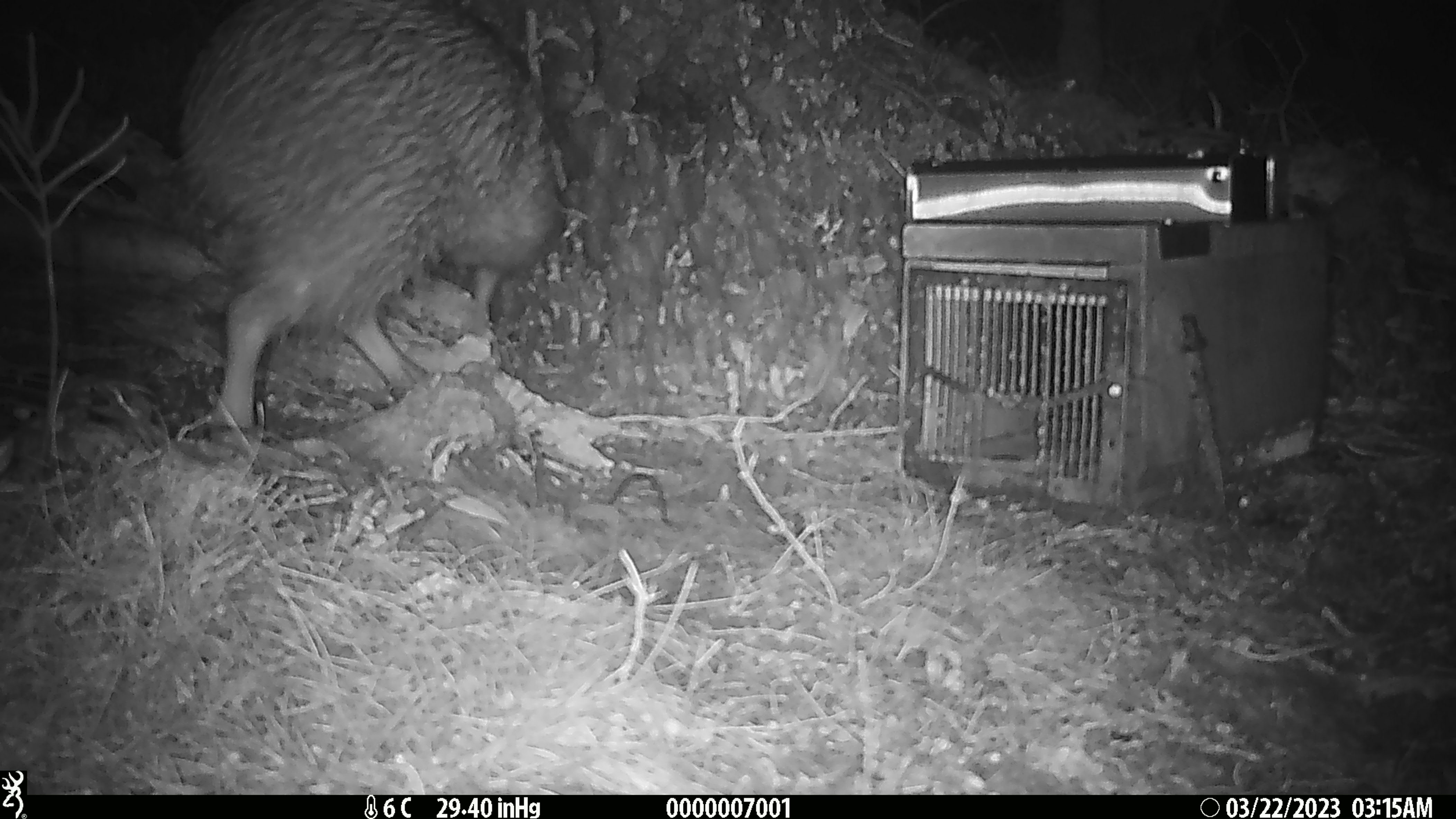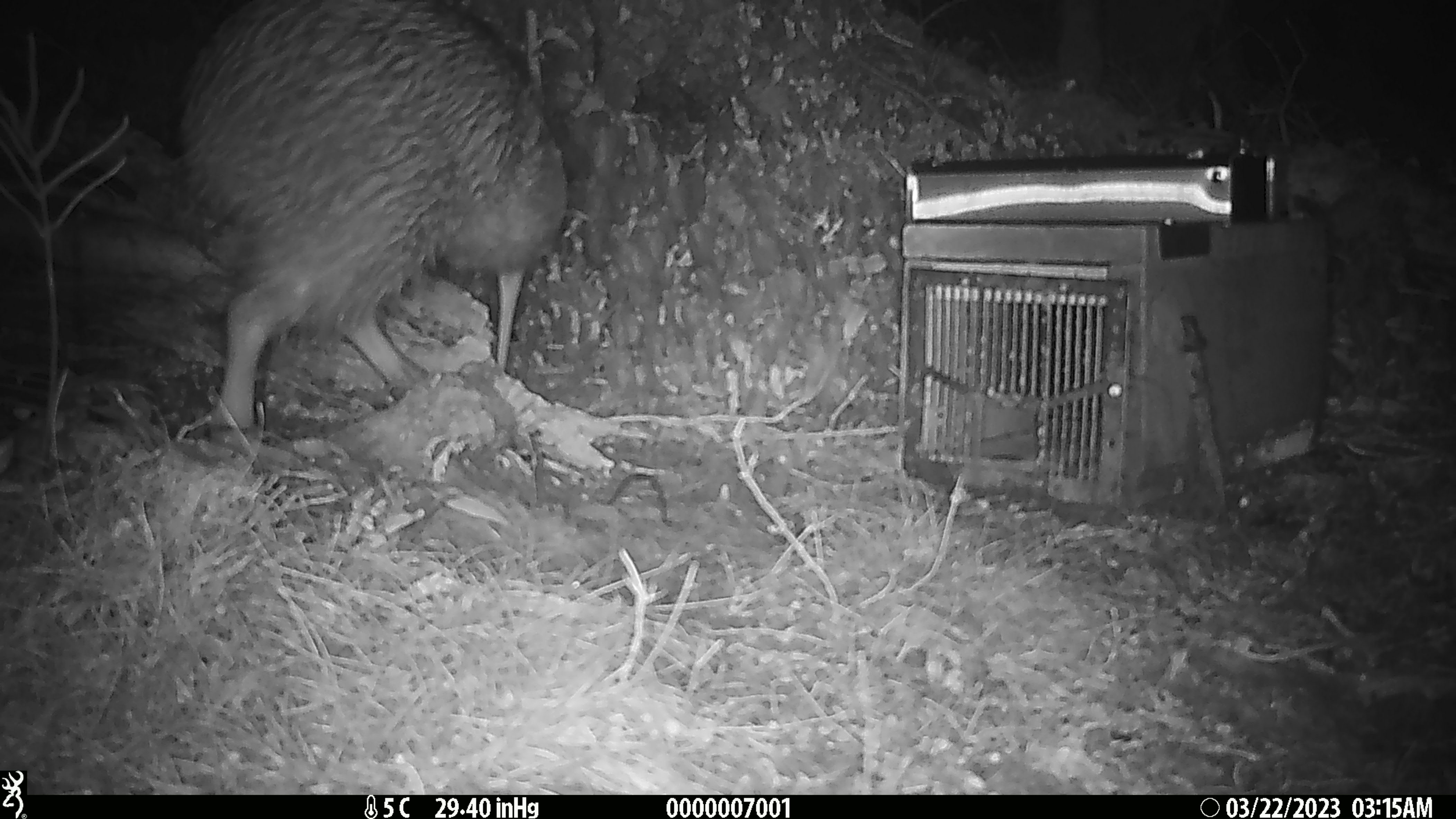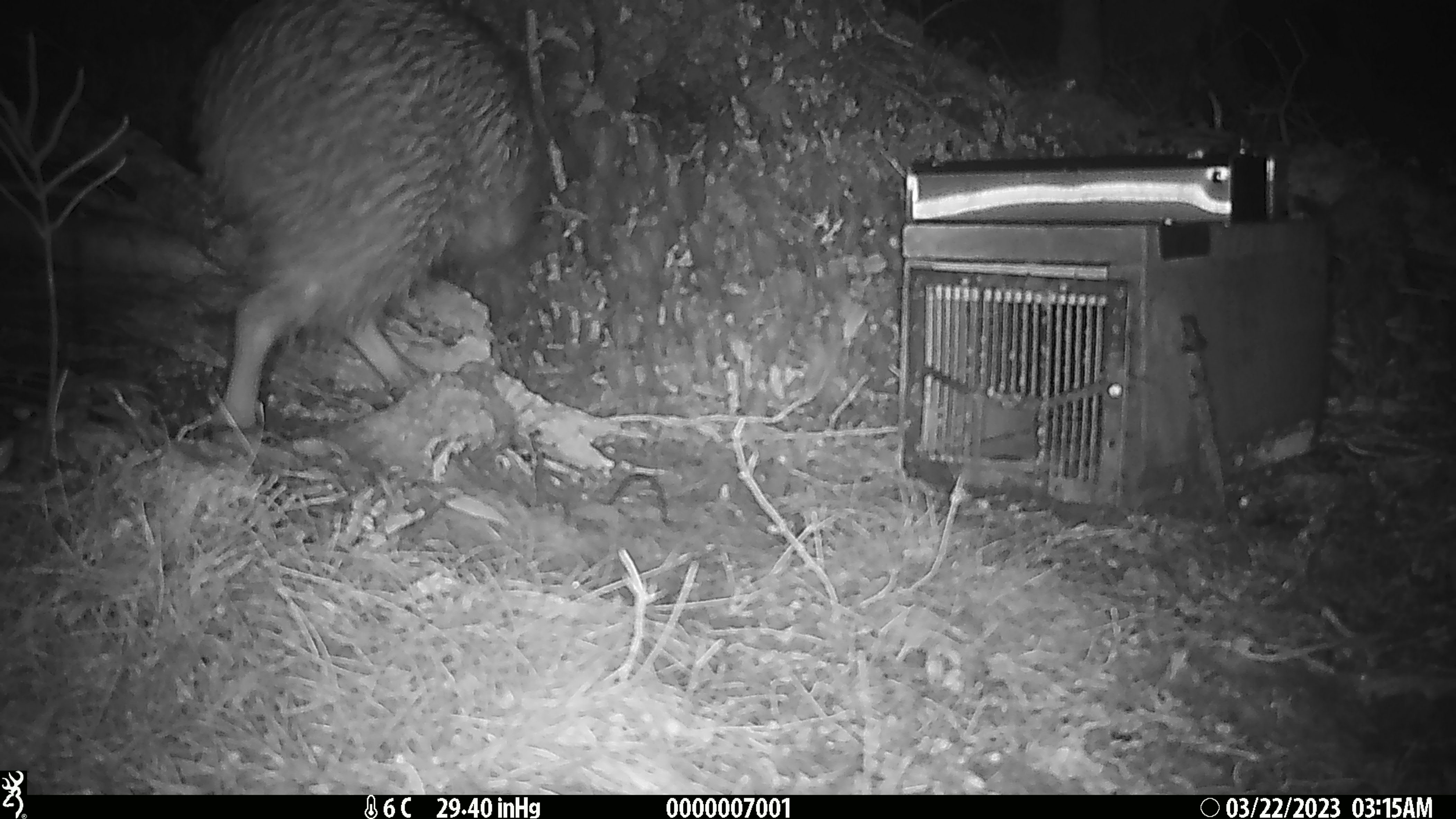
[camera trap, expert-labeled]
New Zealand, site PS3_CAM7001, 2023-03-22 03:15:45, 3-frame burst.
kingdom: Animalia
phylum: Chordata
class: Aves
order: Apterygiformes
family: Apterygidae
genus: Apteryx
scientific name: Apteryx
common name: kiwi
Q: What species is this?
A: Kiwi (Apteryx).